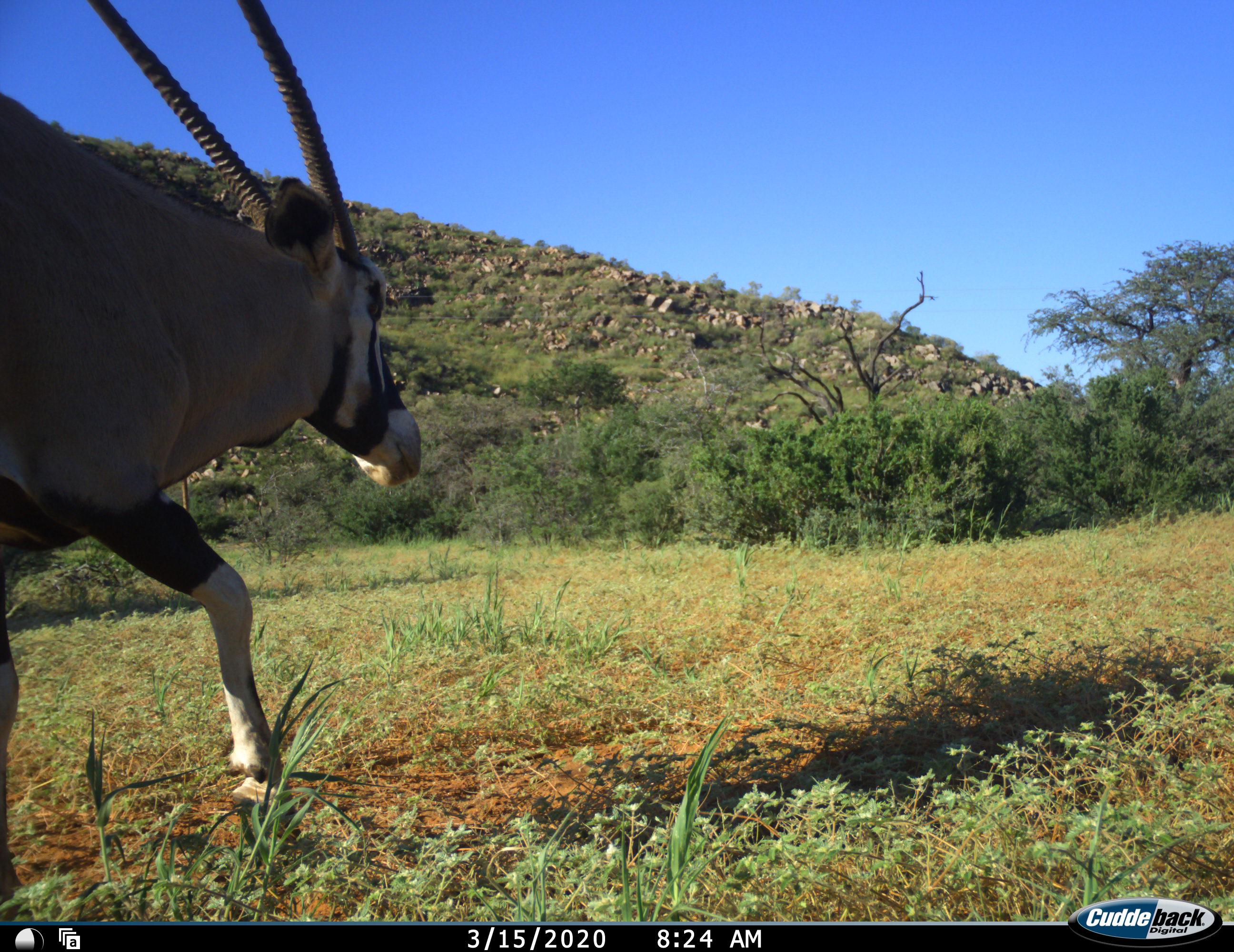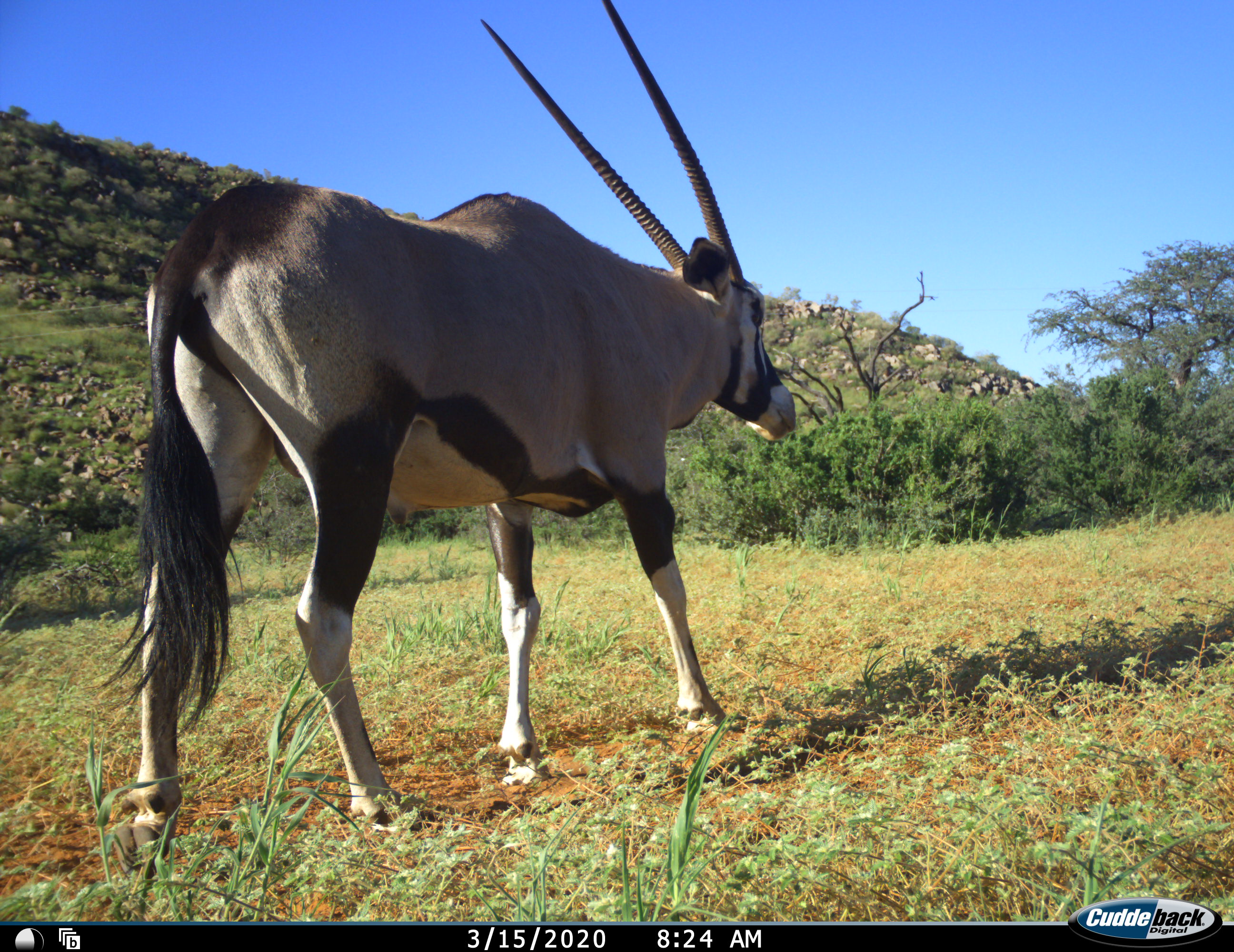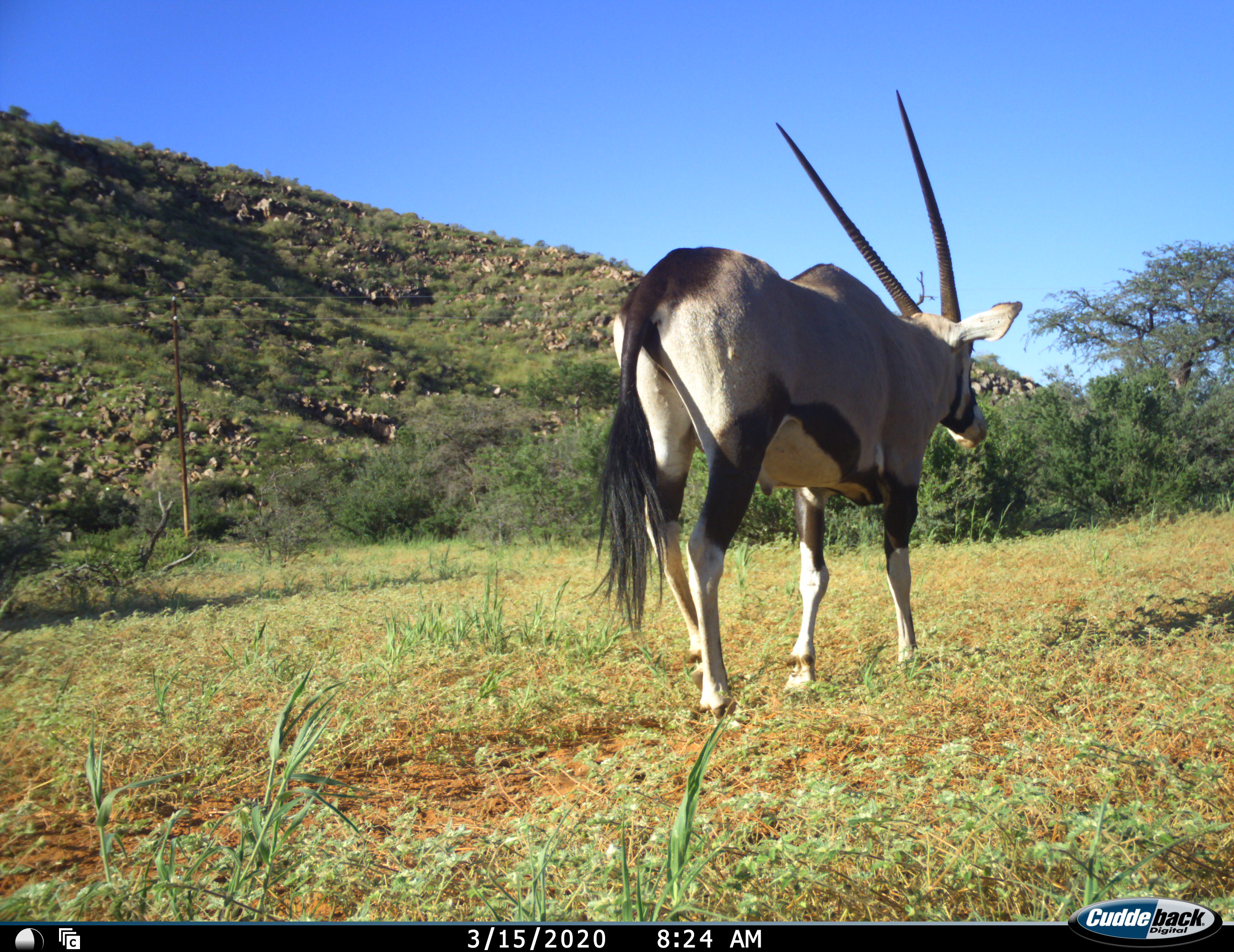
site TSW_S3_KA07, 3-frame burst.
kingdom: Animalia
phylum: Chordata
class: Mammalia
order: Artiodactyla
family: Bovidae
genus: Oryx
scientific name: Oryx gazella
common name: gemsbok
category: oryx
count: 1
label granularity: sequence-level